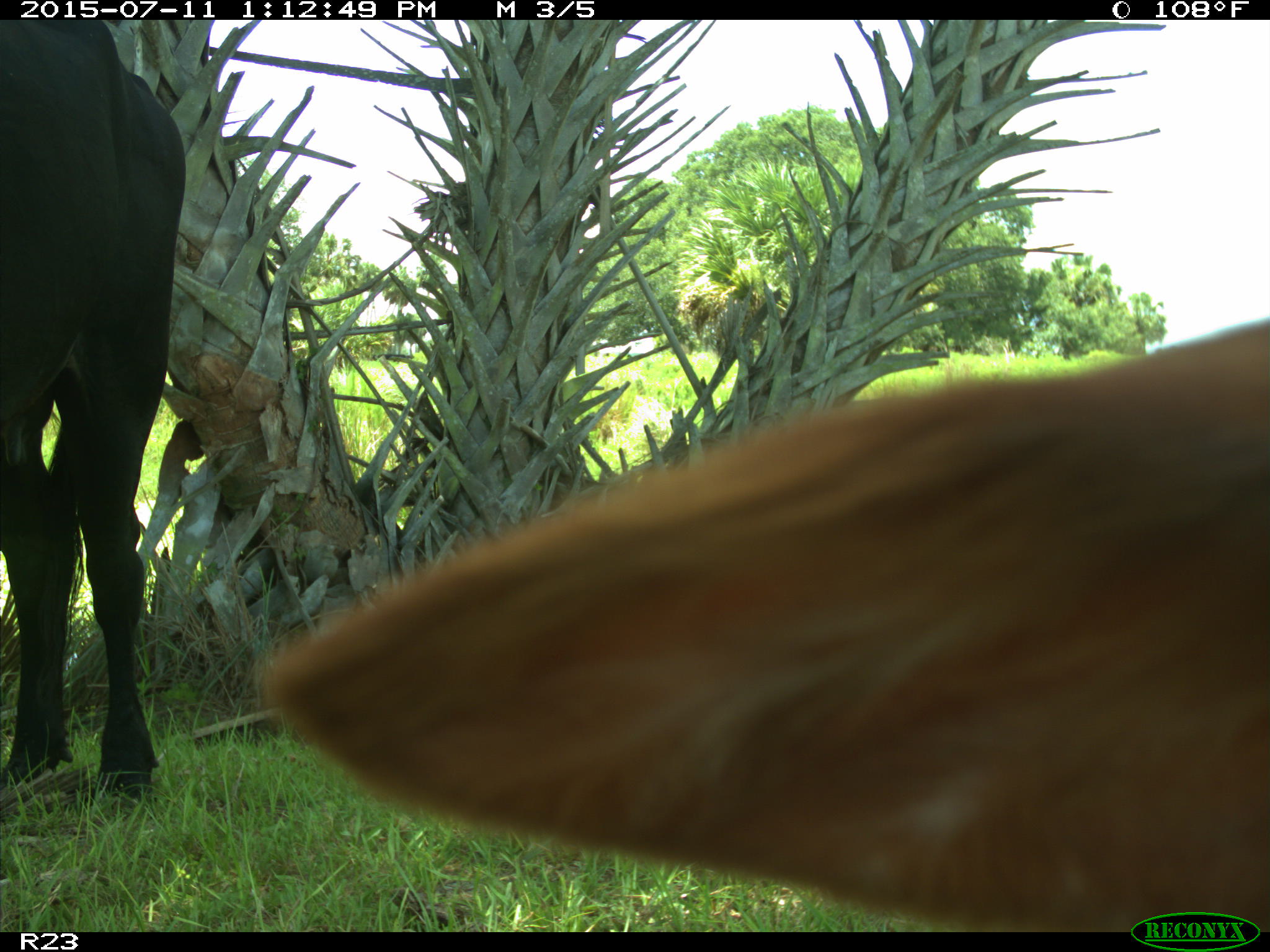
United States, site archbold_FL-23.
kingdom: Animalia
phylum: Chordata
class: Mammalia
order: Artiodactyla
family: Bovidae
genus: Bos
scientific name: Bos taurus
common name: domestic cow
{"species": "Bos taurus (domestic cow)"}